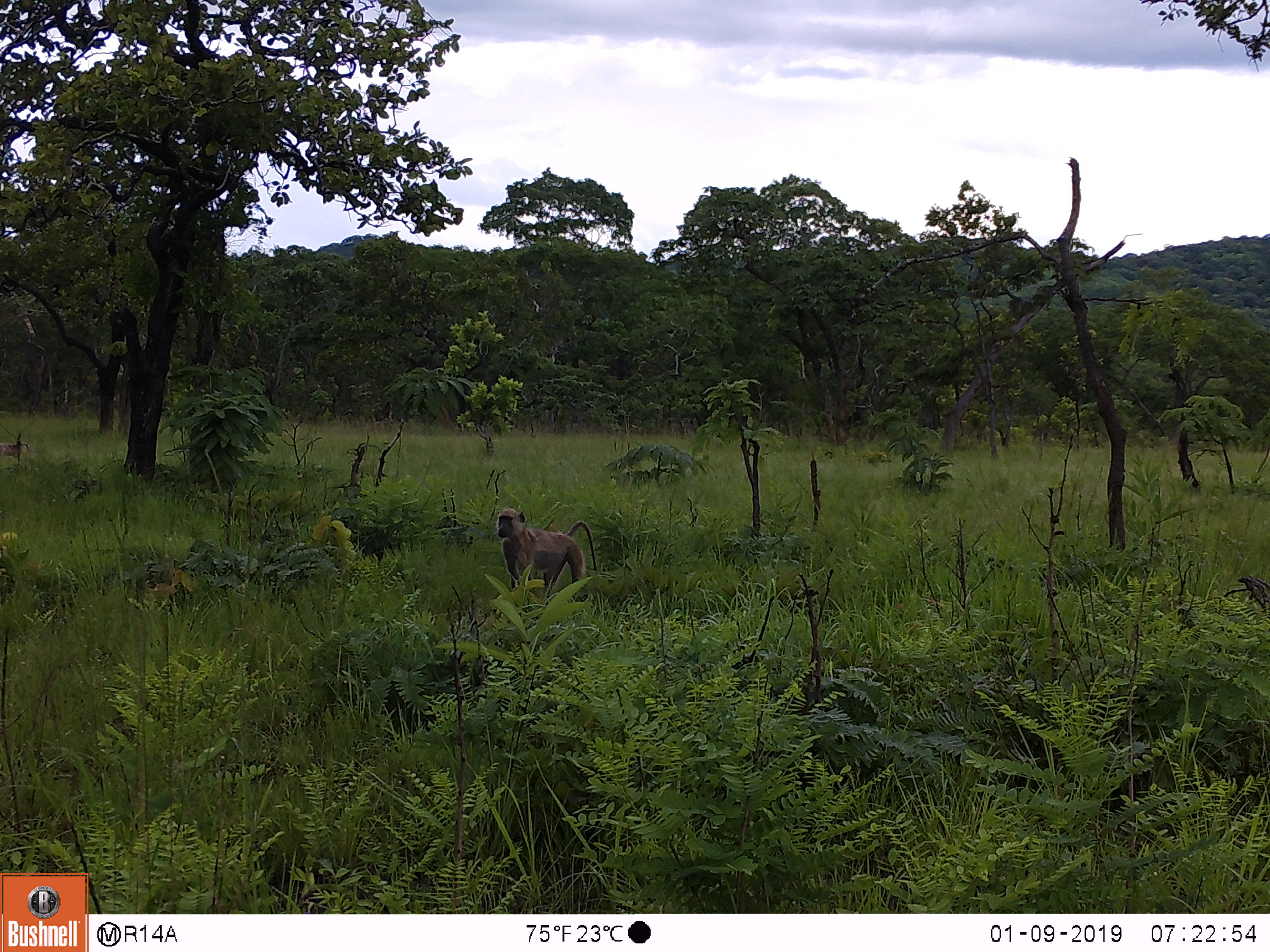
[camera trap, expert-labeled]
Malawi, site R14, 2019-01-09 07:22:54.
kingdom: Animalia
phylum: Chordata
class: Mammalia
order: Primates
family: Cercopithecidae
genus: Papio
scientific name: Papio cynocephalus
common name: yellow baboon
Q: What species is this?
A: Yellow baboon (Papio cynocephalus).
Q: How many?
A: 2.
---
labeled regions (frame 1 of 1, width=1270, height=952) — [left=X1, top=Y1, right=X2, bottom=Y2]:
yellow baboon: [left=491, top=505, right=602, bottom=601]; [left=0, top=438, right=30, bottom=470]